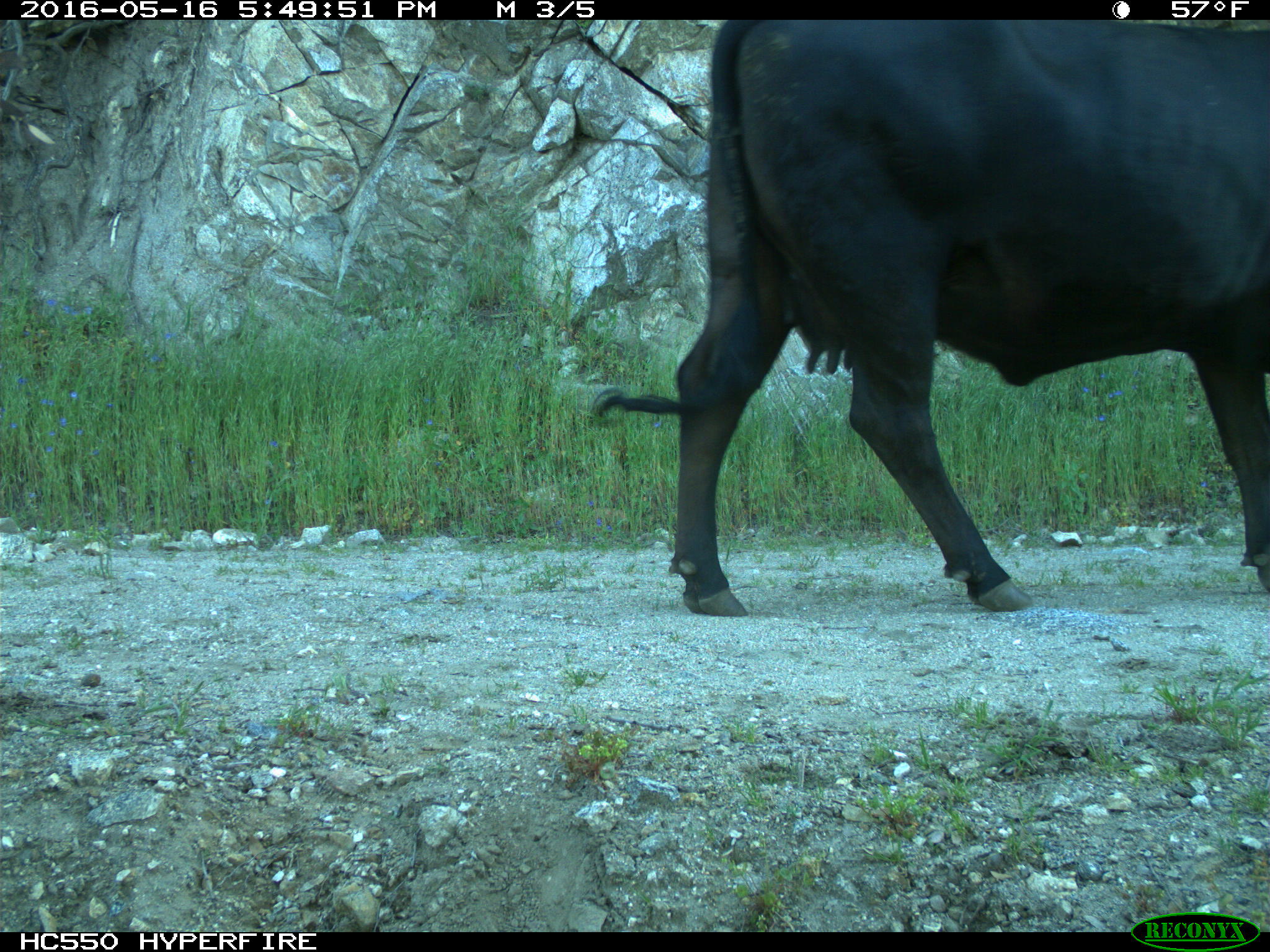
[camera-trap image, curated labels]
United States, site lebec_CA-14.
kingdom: Animalia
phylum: Chordata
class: Mammalia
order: Artiodactyla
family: Bovidae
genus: Bos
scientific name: Bos taurus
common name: domestic cow